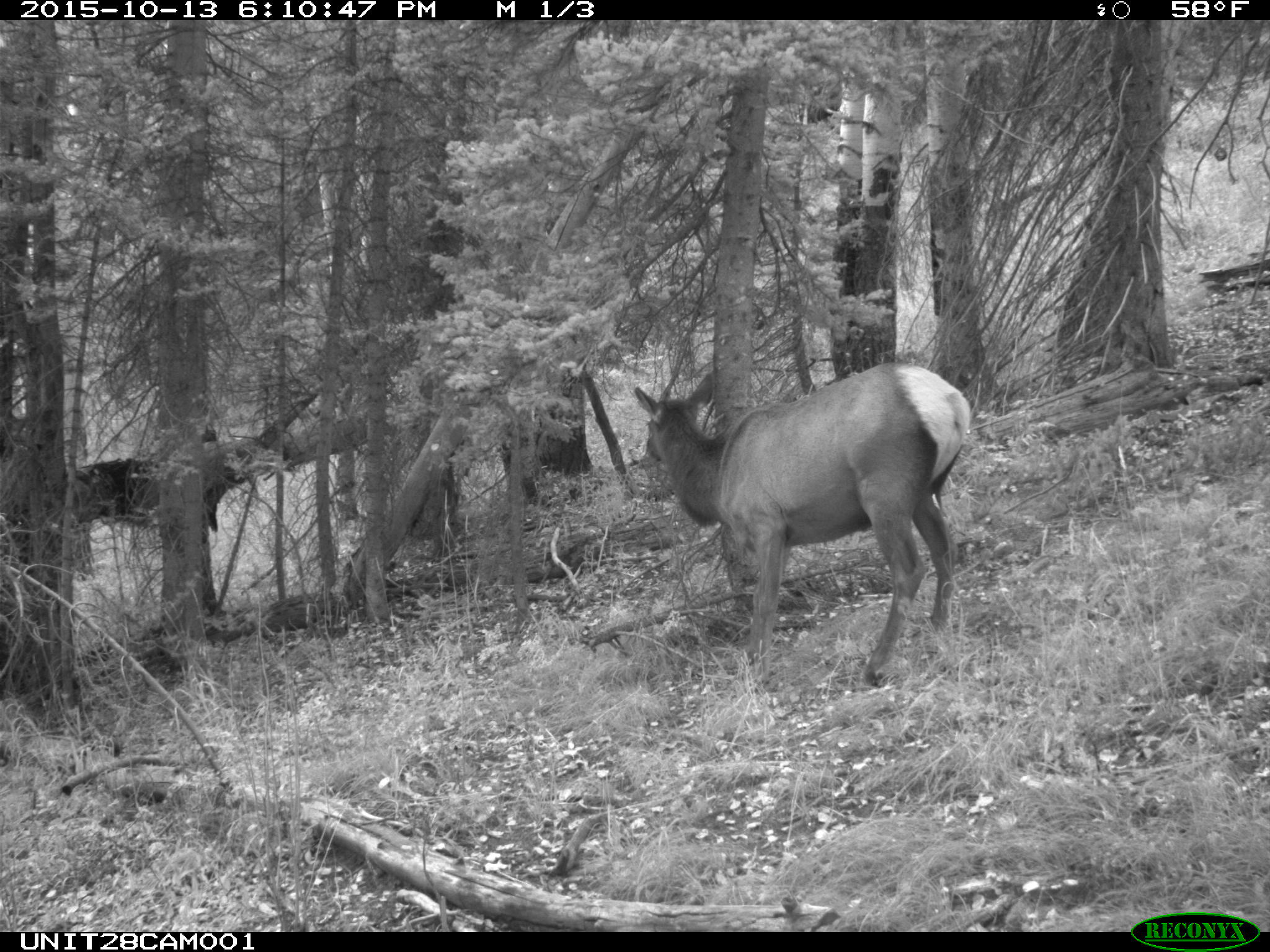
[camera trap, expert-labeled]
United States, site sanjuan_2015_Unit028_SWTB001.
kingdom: Animalia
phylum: Chordata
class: Mammalia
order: Artiodactyla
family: Cervidae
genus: Cervus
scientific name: Cervus elaphus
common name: red deer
Cervus elaphus (red deer).